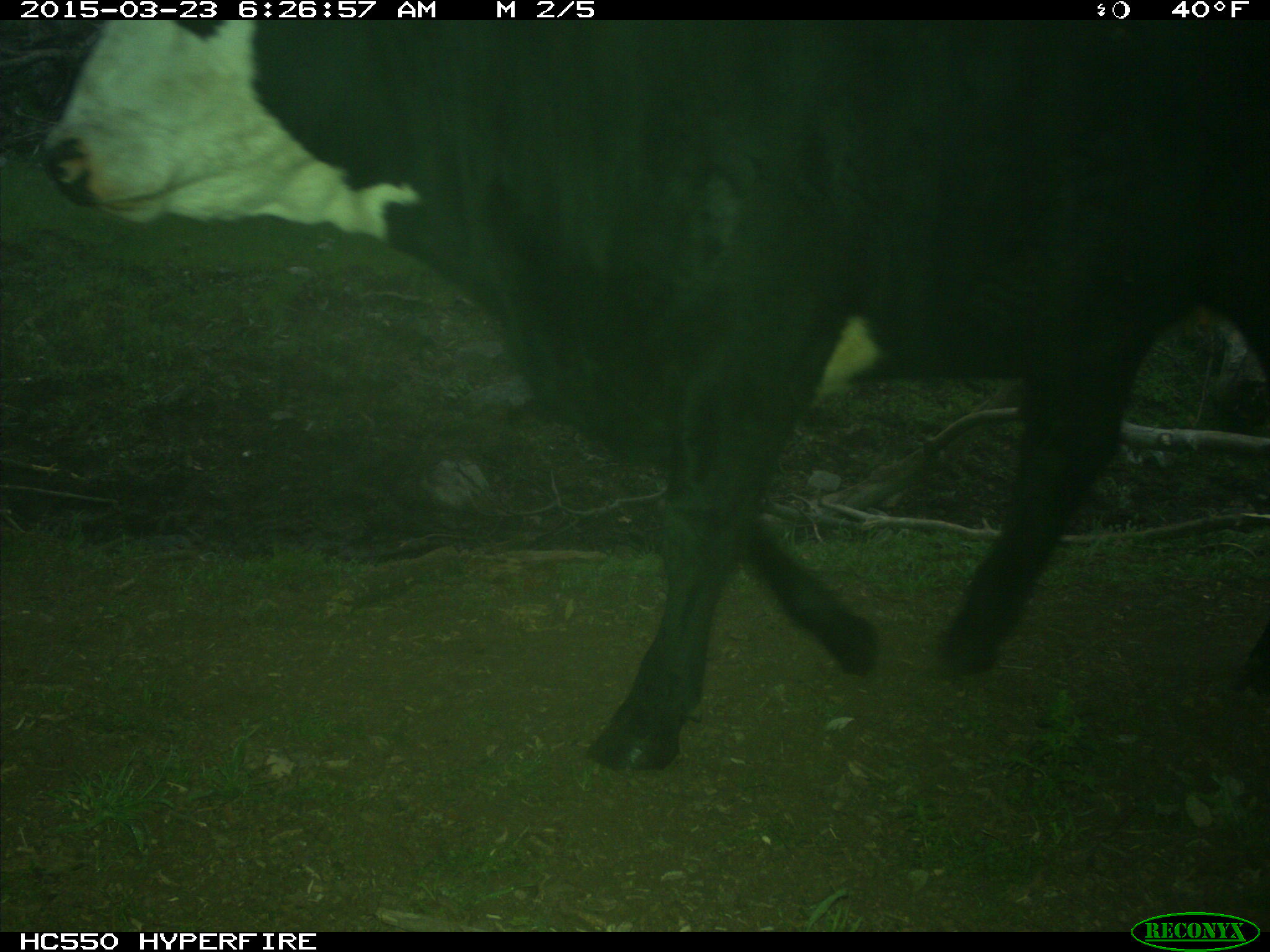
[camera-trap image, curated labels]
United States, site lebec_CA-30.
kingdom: Animalia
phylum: Chordata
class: Mammalia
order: Artiodactyla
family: Bovidae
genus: Bos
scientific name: Bos taurus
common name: domestic cow